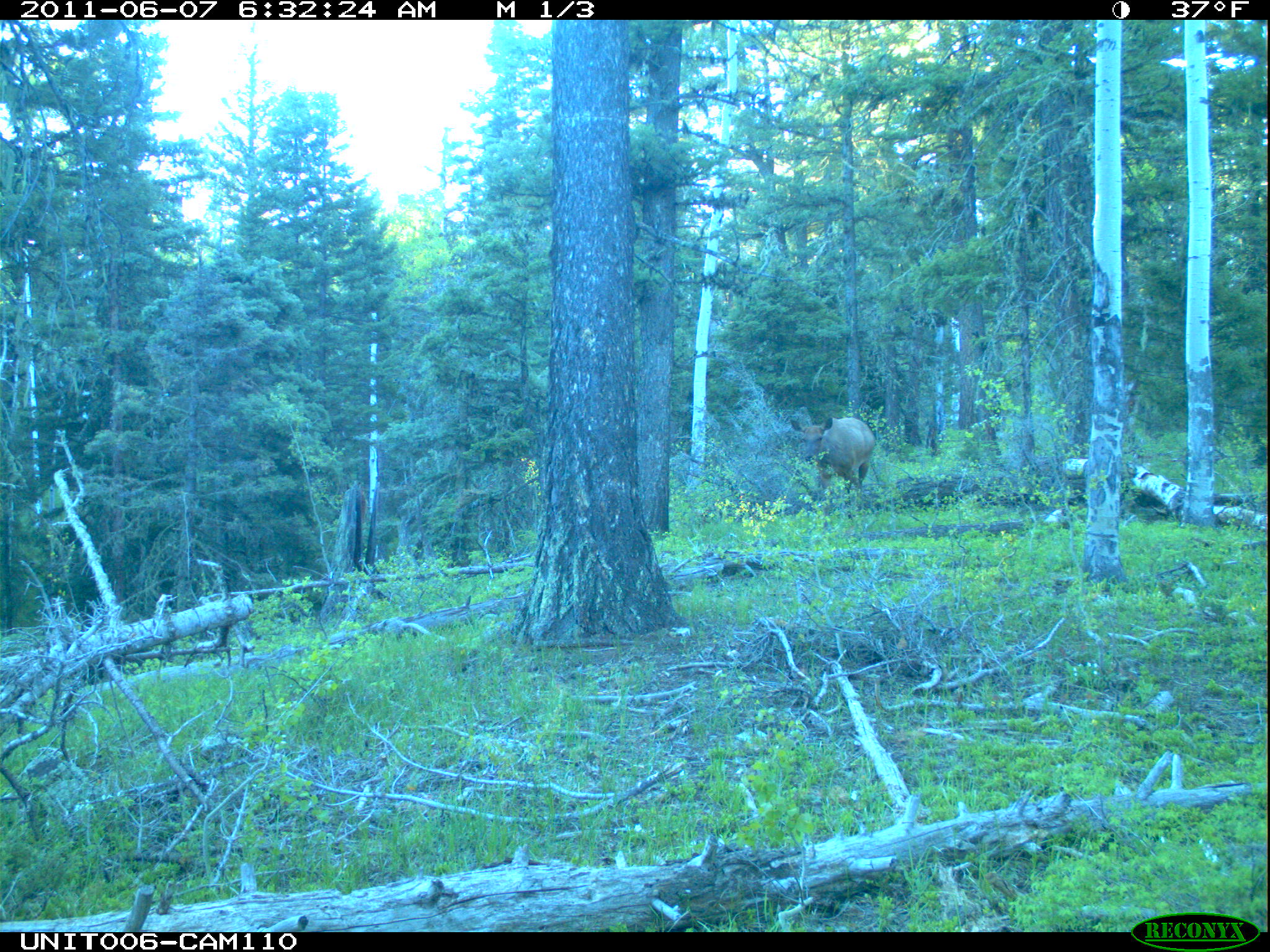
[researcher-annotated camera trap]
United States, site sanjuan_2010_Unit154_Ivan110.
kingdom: Animalia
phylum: Chordata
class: Mammalia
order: Artiodactyla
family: Cervidae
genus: Cervus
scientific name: Cervus elaphus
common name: red deer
Cervus elaphus (red deer).